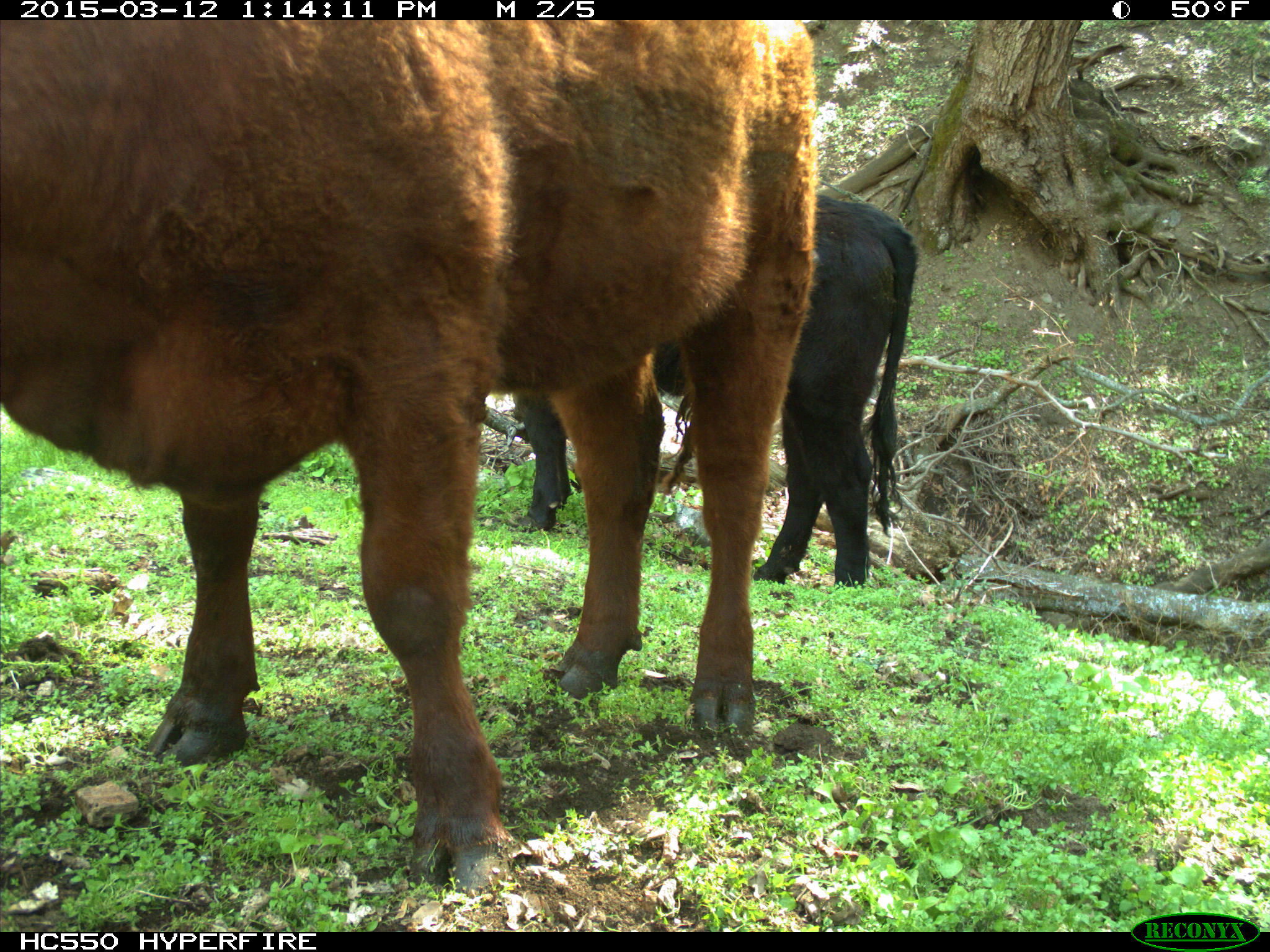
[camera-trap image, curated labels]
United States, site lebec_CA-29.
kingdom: Animalia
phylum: Chordata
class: Mammalia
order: Artiodactyla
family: Bovidae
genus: Bos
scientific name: Bos taurus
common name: domestic cow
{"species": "Bos taurus (domestic cow)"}